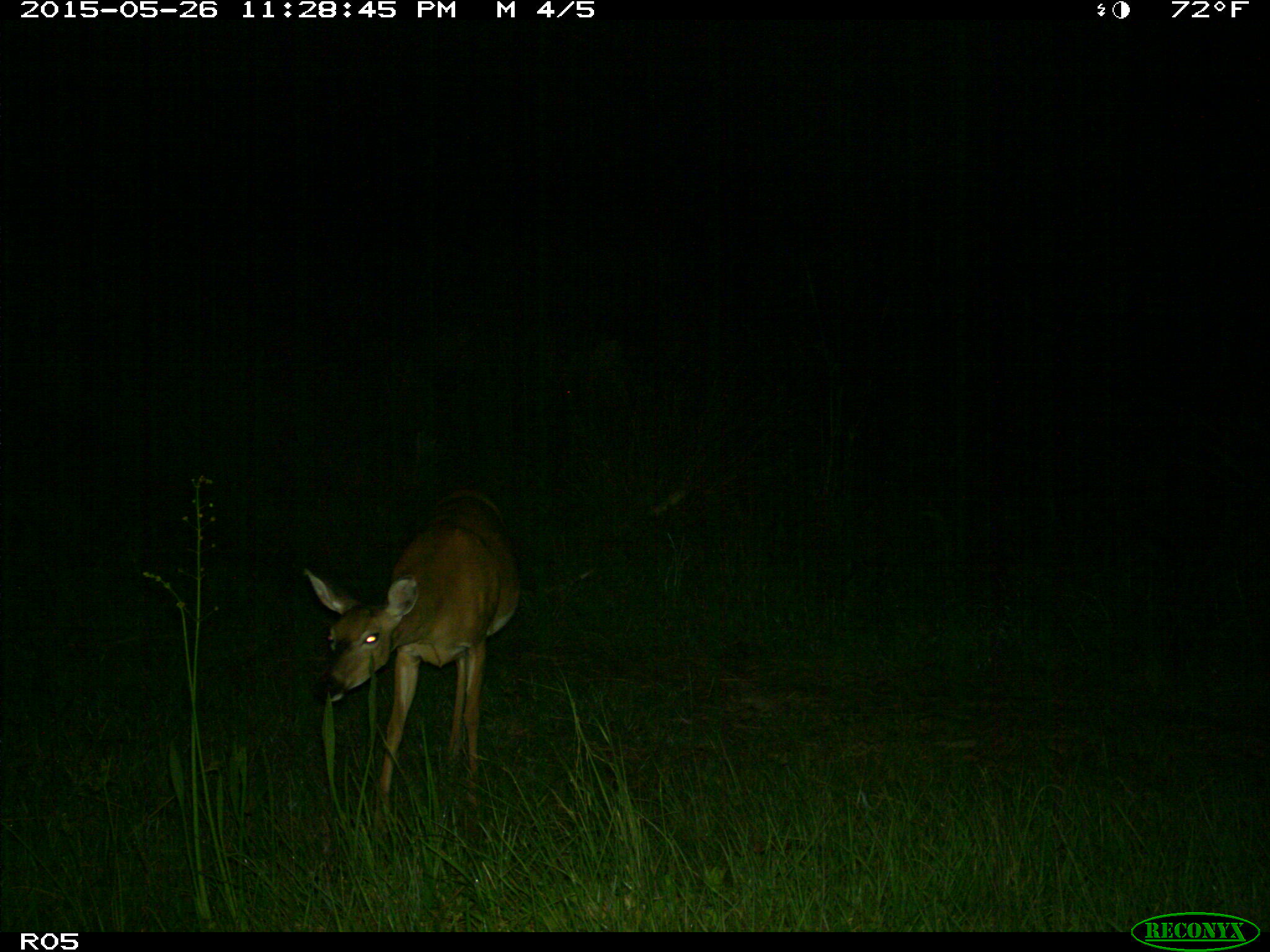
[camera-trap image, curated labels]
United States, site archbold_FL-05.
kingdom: Animalia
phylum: Chordata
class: Mammalia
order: Artiodactyla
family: Cervidae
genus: Odocoileus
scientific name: Odocoileus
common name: deer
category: unidentified deer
Unidentified deer (deer) (Odocoileus).